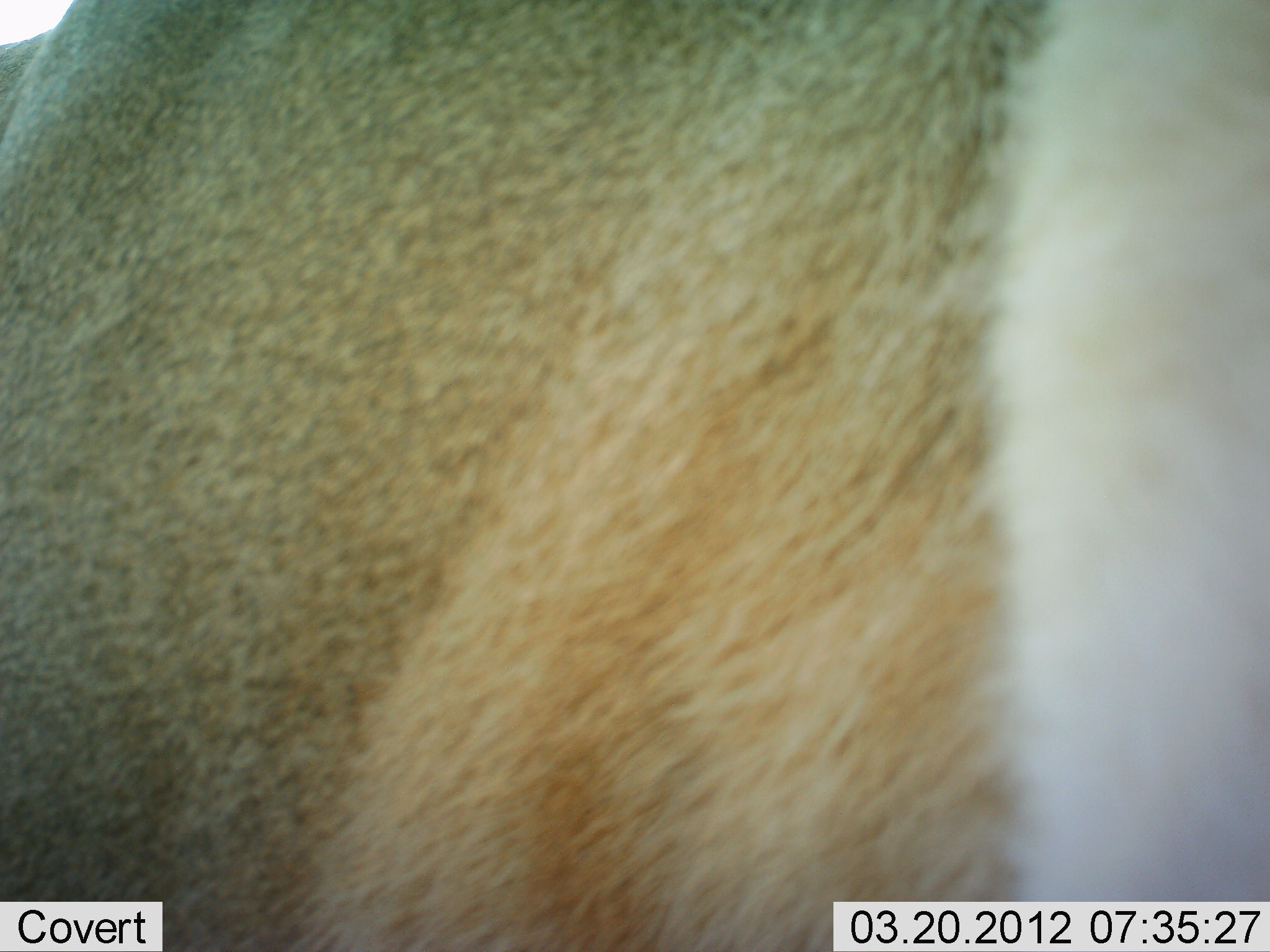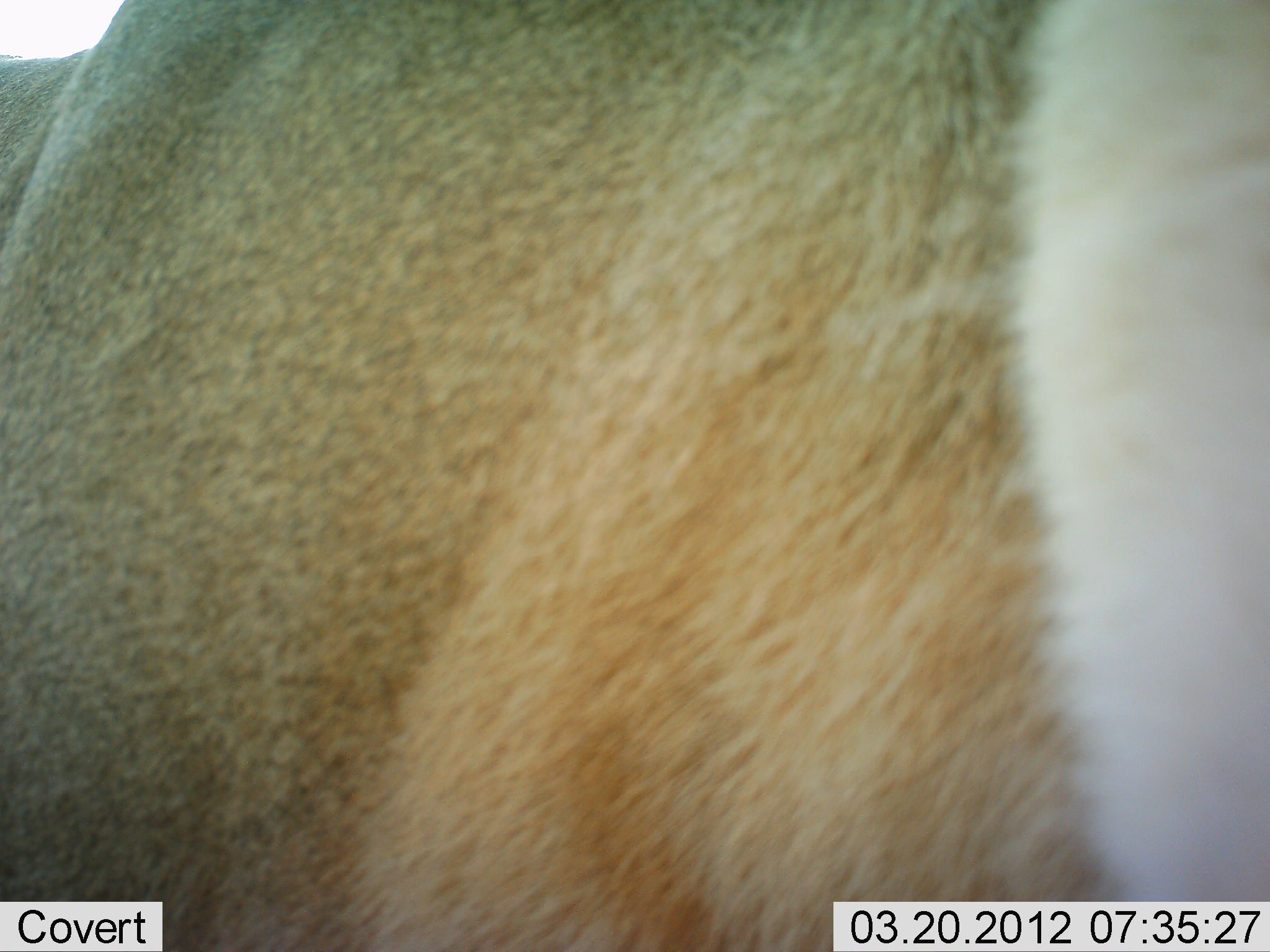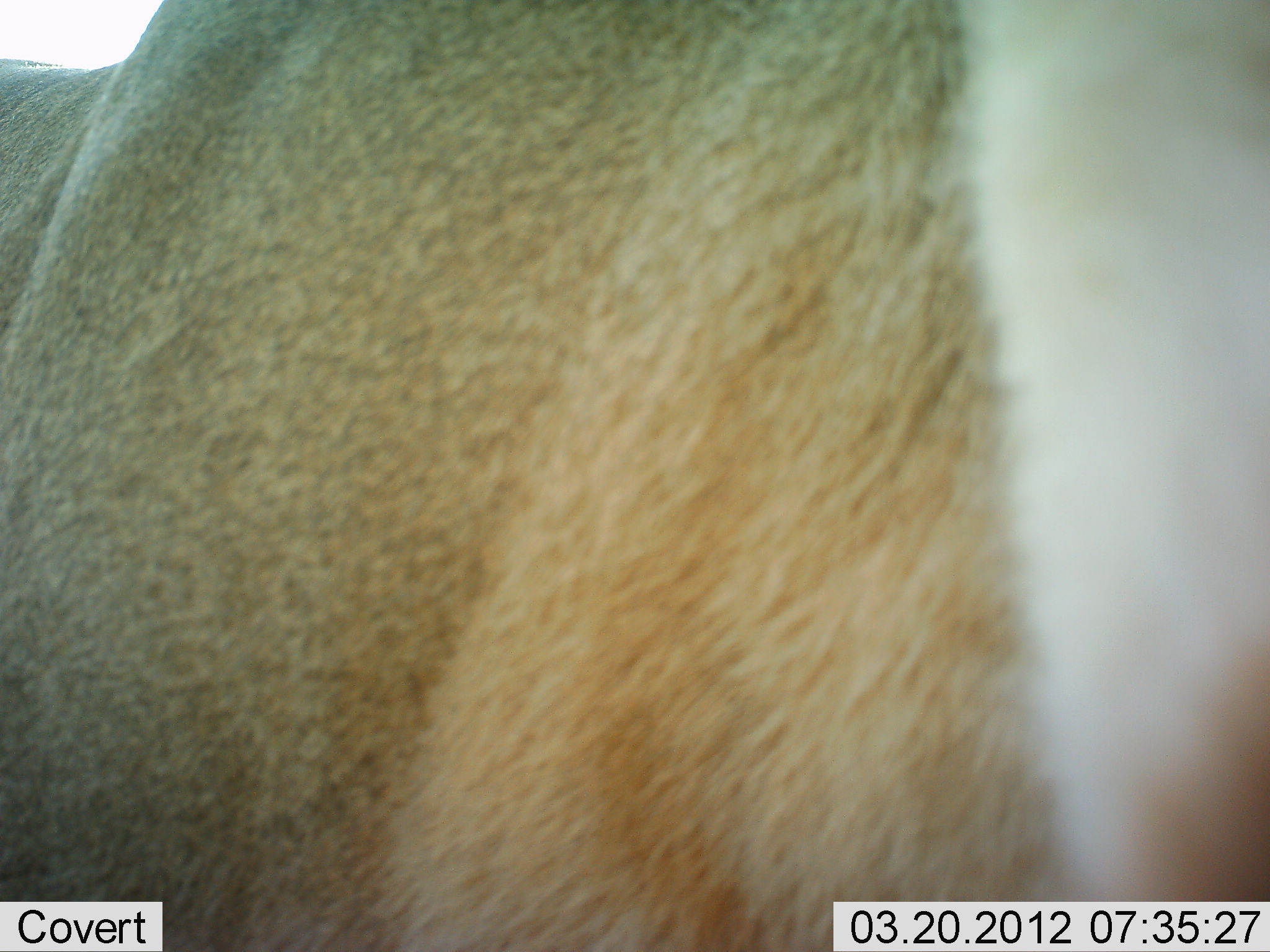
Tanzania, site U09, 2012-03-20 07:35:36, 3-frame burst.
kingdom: Animalia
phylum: Chordata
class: Mammalia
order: Carnivora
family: Felidae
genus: Panthera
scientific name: Panthera leo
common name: lion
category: lionfemale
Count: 1.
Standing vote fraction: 83%.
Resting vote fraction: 0%.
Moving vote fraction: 17%.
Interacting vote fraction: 0%.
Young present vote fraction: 0%.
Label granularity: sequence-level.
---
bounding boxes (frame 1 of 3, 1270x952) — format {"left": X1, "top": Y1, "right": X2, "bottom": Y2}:
animal: {"left": 0, "top": 1, "right": 1270, "bottom": 951}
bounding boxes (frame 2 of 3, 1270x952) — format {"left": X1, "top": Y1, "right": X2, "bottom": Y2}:
animal: {"left": 1, "top": 1, "right": 1270, "bottom": 950}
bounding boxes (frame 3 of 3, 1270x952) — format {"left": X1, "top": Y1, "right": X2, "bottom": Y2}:
animal: {"left": 2, "top": 1, "right": 1270, "bottom": 951}